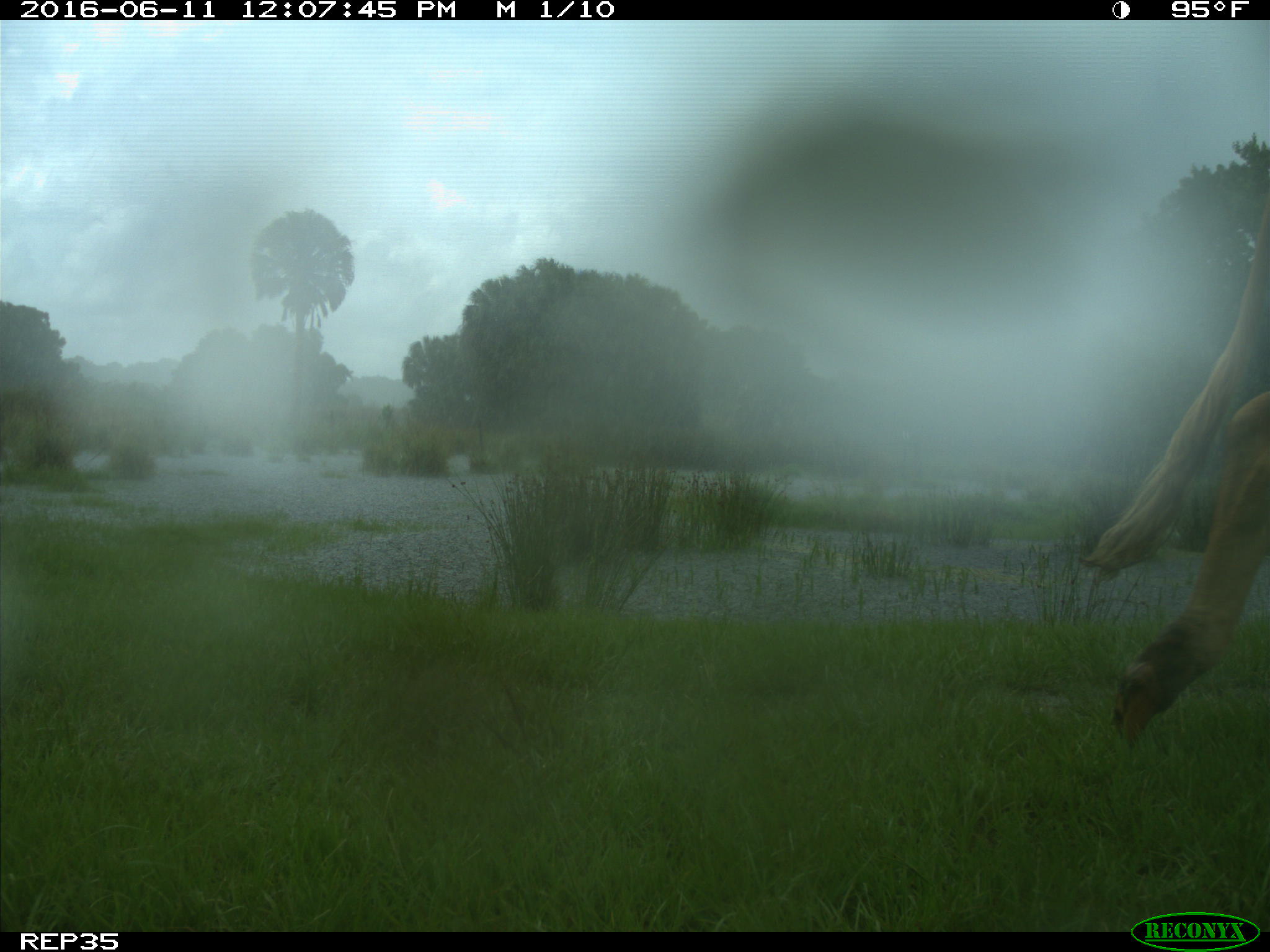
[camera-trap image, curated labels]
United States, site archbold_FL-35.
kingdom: Animalia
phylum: Chordata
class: Mammalia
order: Artiodactyla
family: Bovidae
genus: Bos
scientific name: Bos taurus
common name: domestic cow